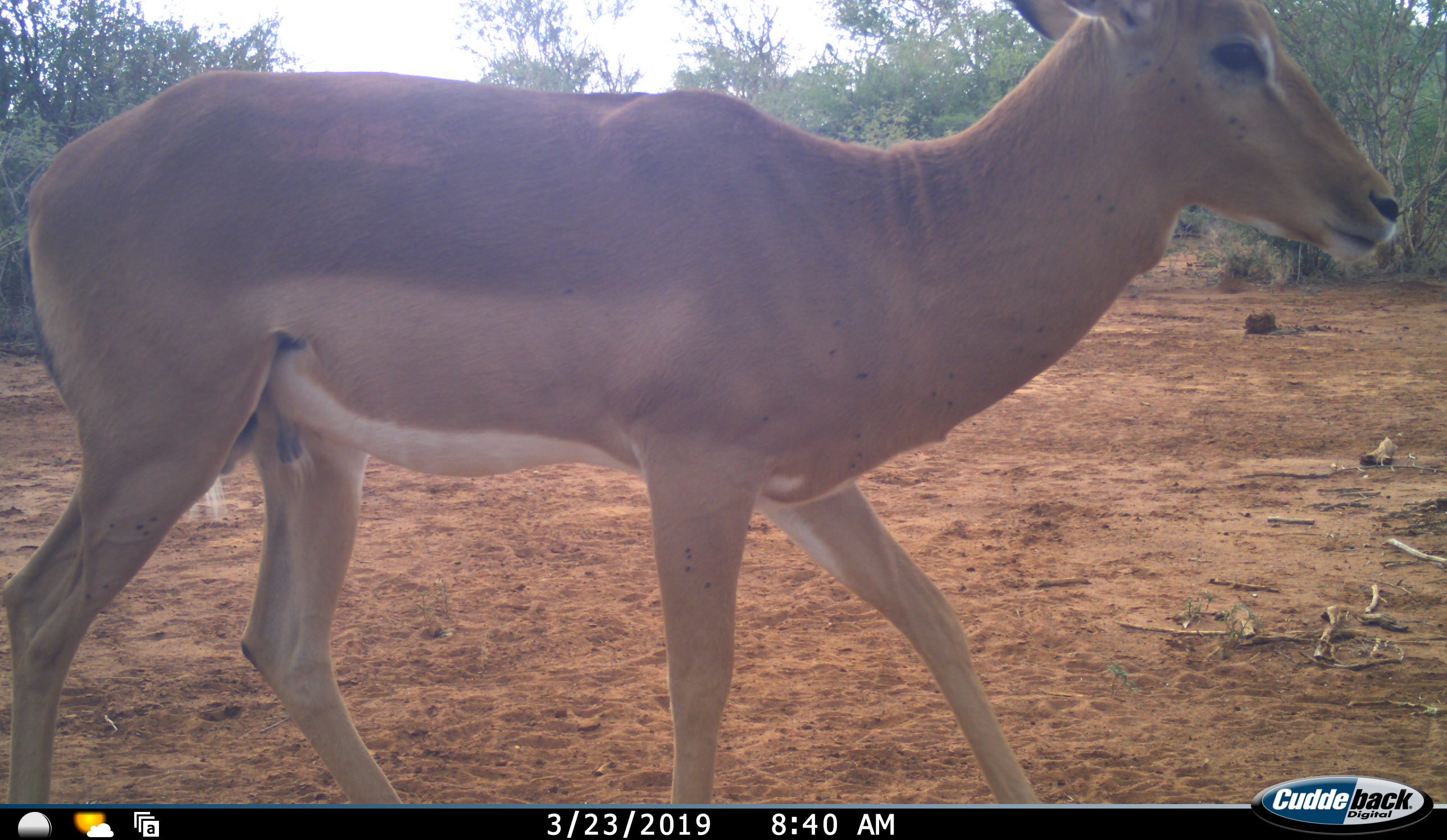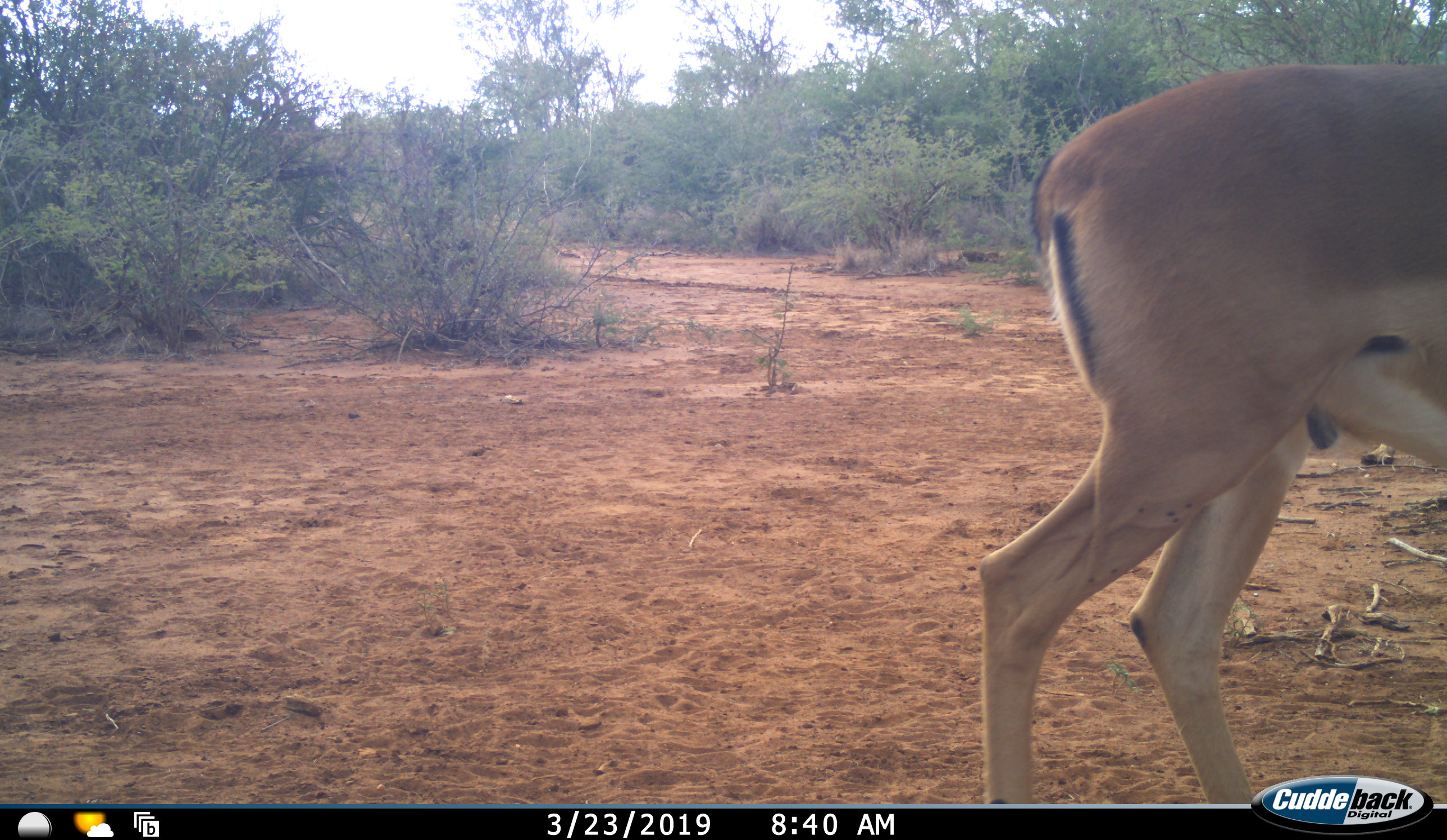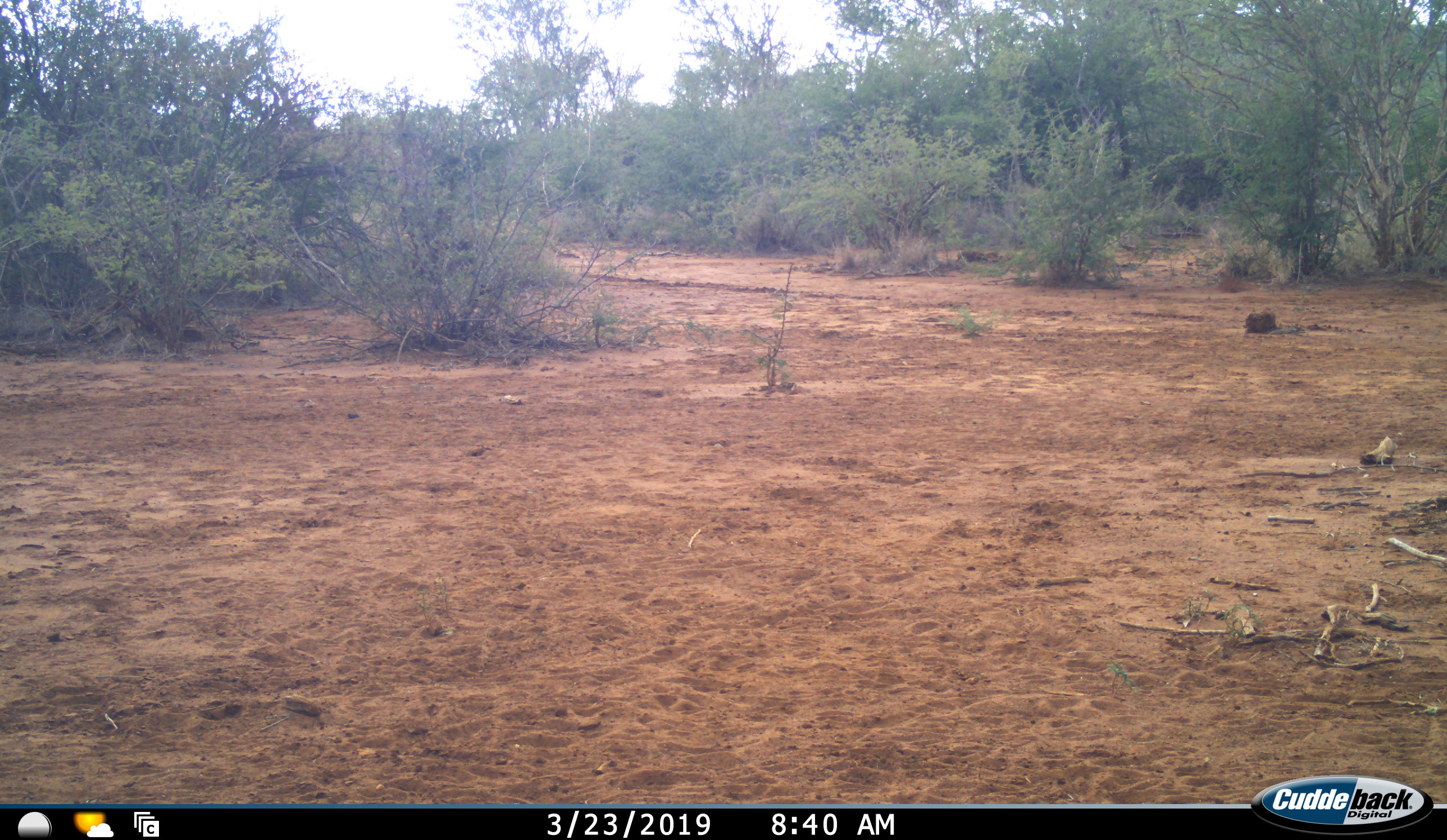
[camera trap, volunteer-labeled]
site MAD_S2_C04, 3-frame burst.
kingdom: Animalia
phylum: Chordata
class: Mammalia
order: Artiodactyla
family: Bovidae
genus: Aepyceros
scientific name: Aepyceros melampus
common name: impala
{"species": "impala (Aepyceros melampus)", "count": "1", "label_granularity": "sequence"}